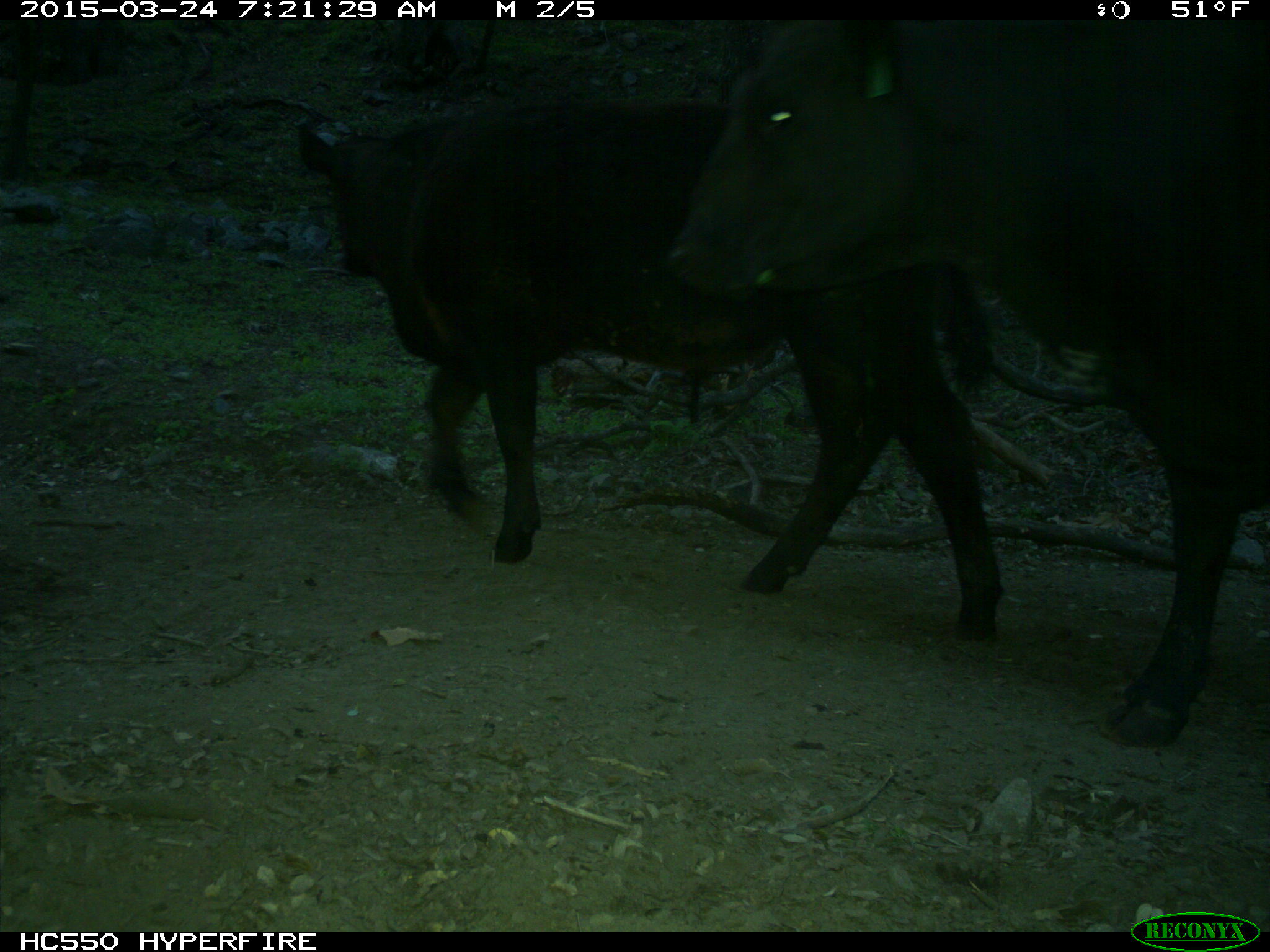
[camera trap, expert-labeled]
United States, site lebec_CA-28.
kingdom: Animalia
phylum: Chordata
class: Mammalia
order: Artiodactyla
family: Bovidae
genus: Bos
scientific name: Bos taurus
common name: domestic cow